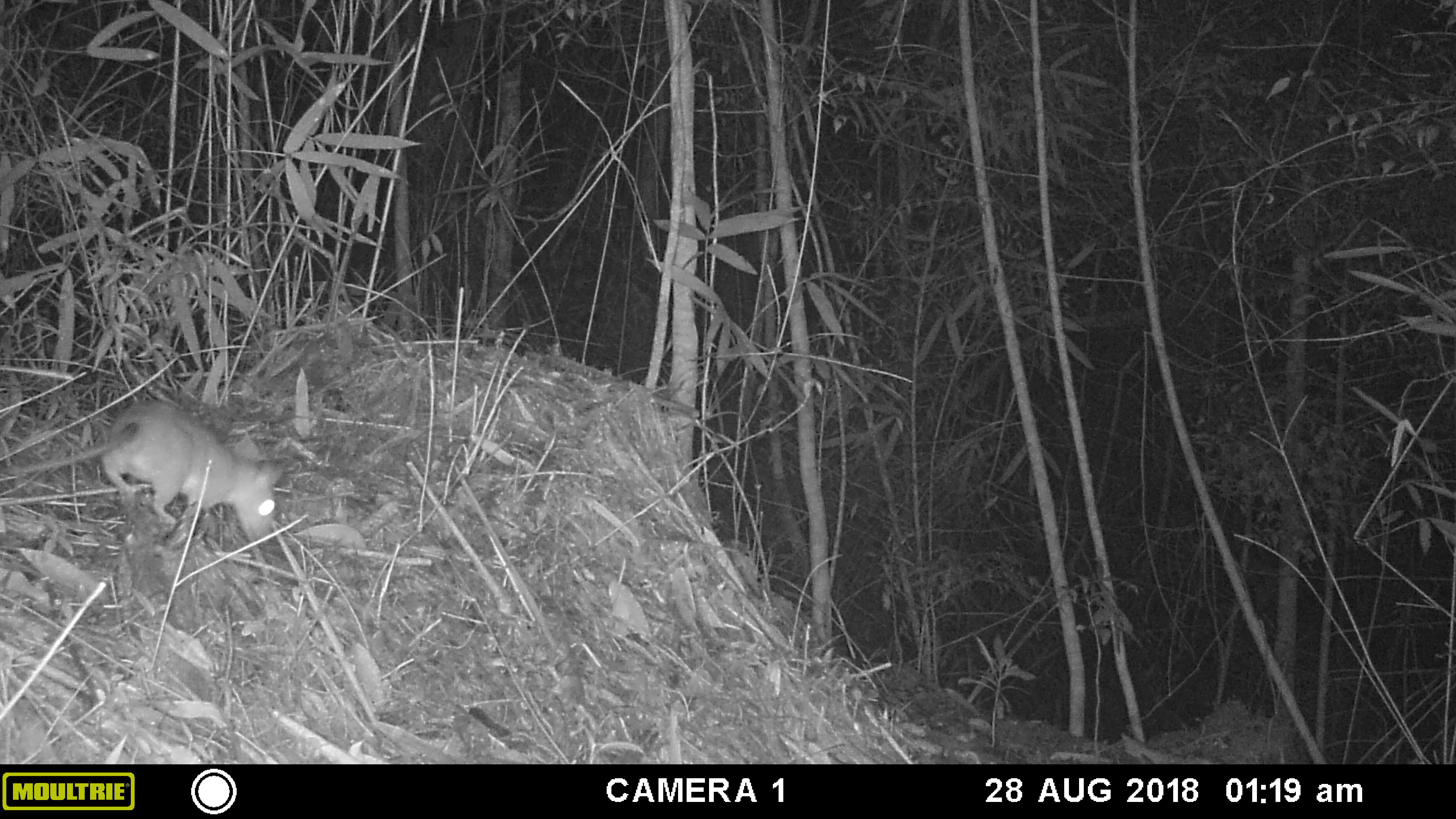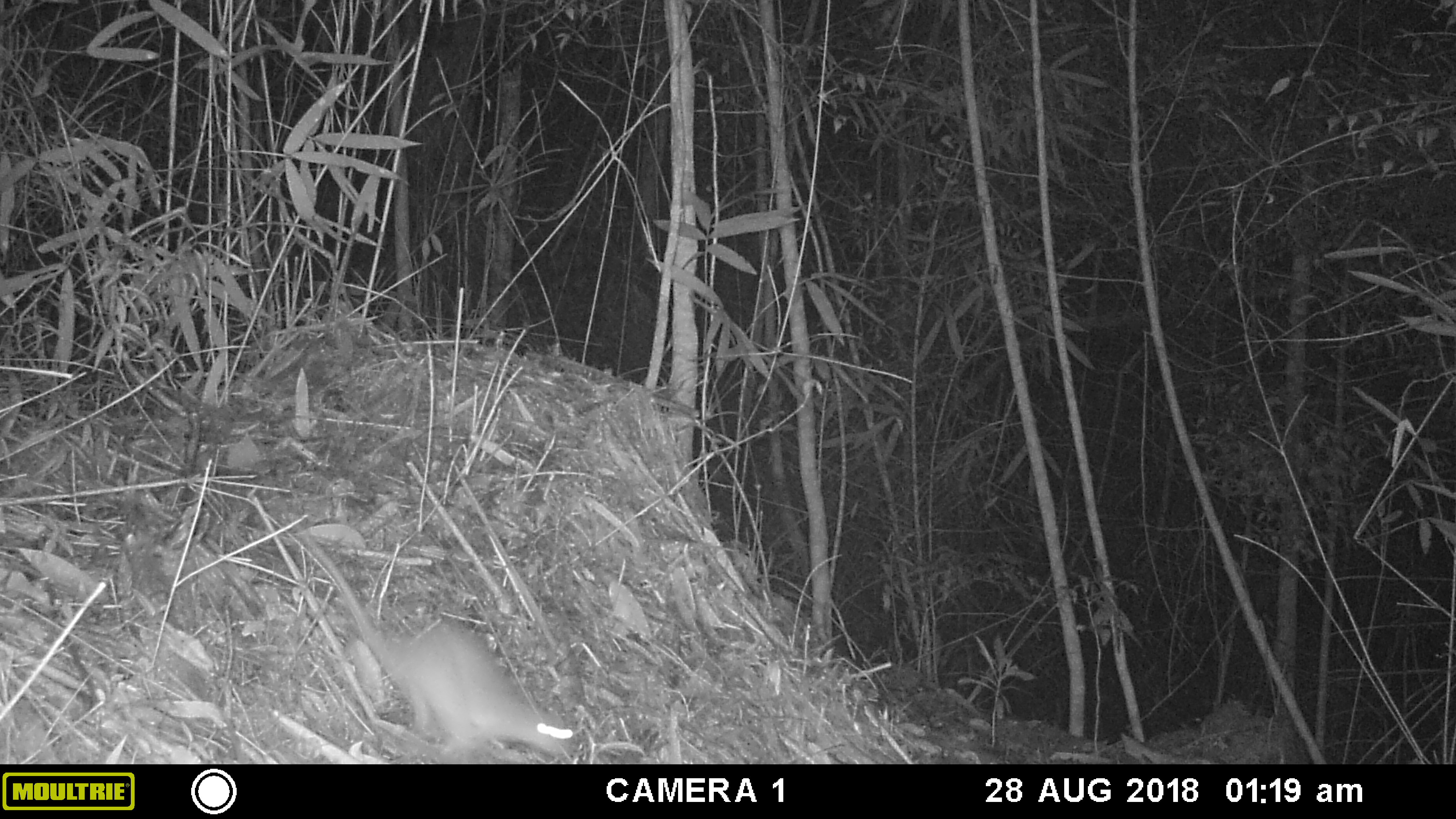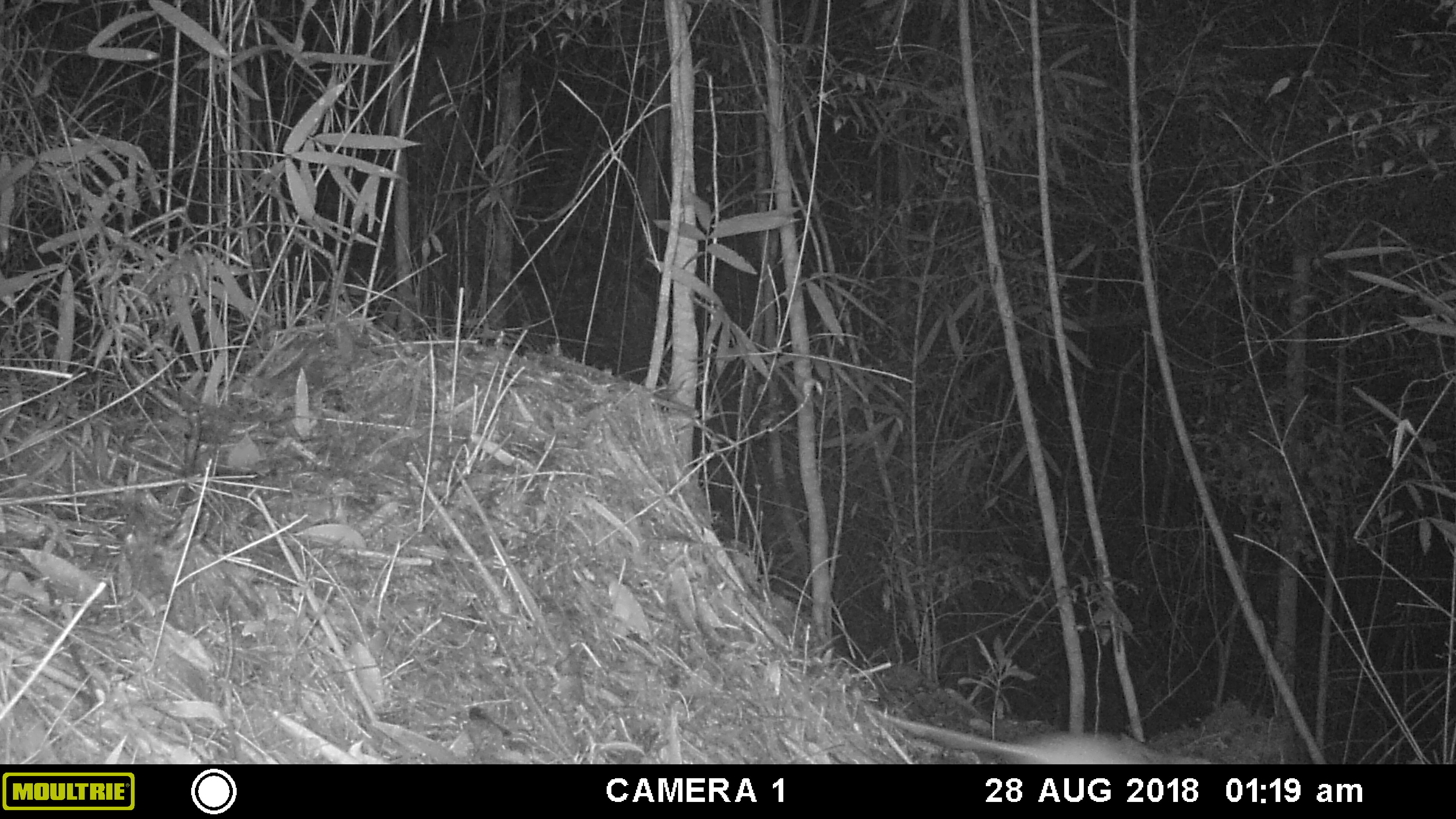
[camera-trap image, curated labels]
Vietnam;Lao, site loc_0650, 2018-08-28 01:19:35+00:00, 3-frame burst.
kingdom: Animalia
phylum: Chordata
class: Mammalia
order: Rodentia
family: Muridae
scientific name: Muridae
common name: old-world mice and rats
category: unidentified murid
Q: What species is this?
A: Unidentified murid (old-world mice and rats) (Muridae).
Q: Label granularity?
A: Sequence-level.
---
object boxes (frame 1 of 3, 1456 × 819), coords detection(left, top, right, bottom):
unidentified murid: detection(0, 398, 282, 539)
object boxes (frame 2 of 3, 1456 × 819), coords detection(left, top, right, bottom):
unidentified murid: detection(287, 529, 571, 764)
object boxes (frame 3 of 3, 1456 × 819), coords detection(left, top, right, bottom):
unidentified murid: detection(868, 706, 1212, 764)